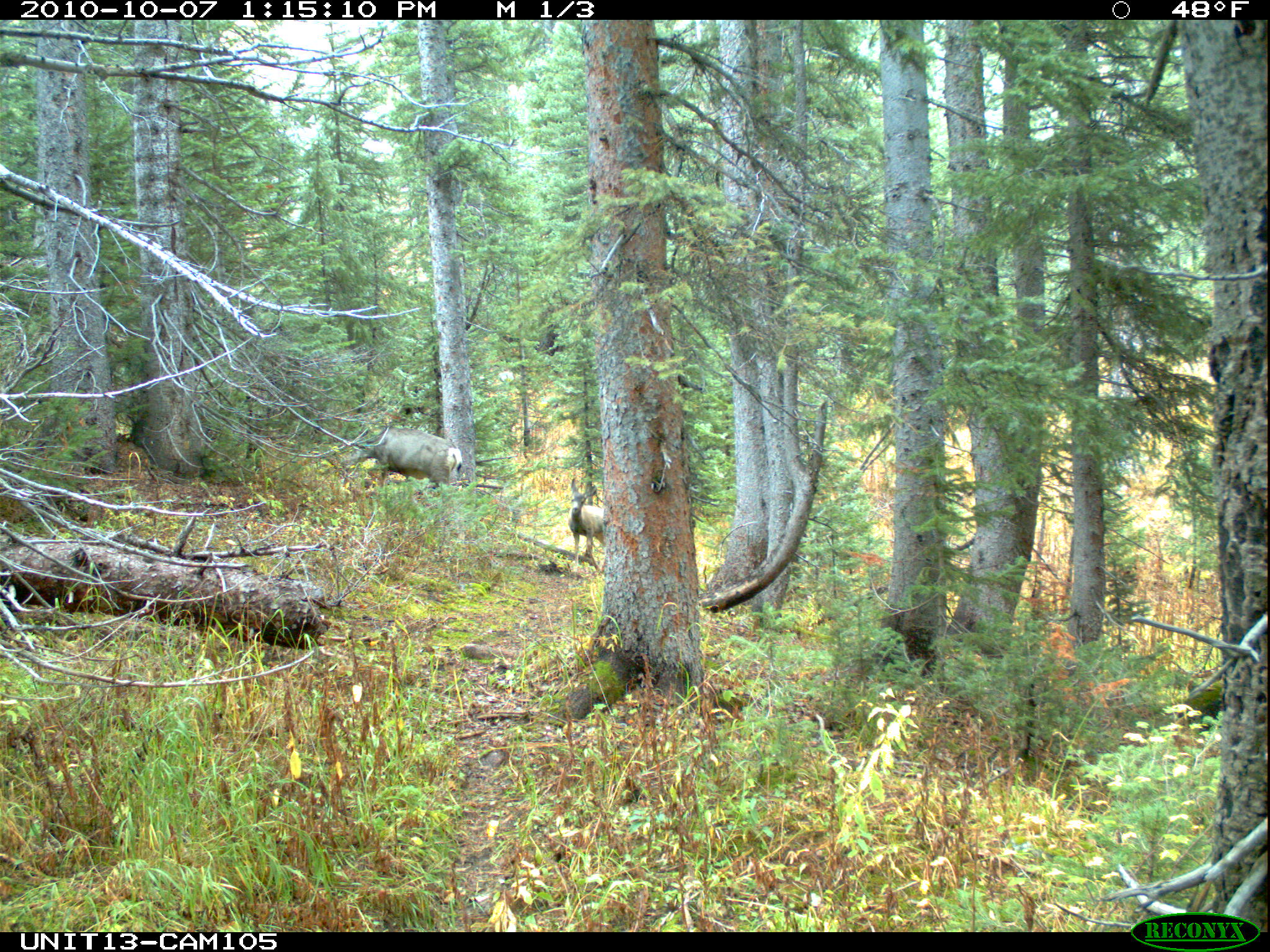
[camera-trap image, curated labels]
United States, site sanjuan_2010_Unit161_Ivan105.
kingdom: Animalia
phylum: Chordata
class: Mammalia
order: Artiodactyla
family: Cervidae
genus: Odocoileus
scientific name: Odocoileus hemionus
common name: mule deer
Odocoileus hemionus (mule deer).